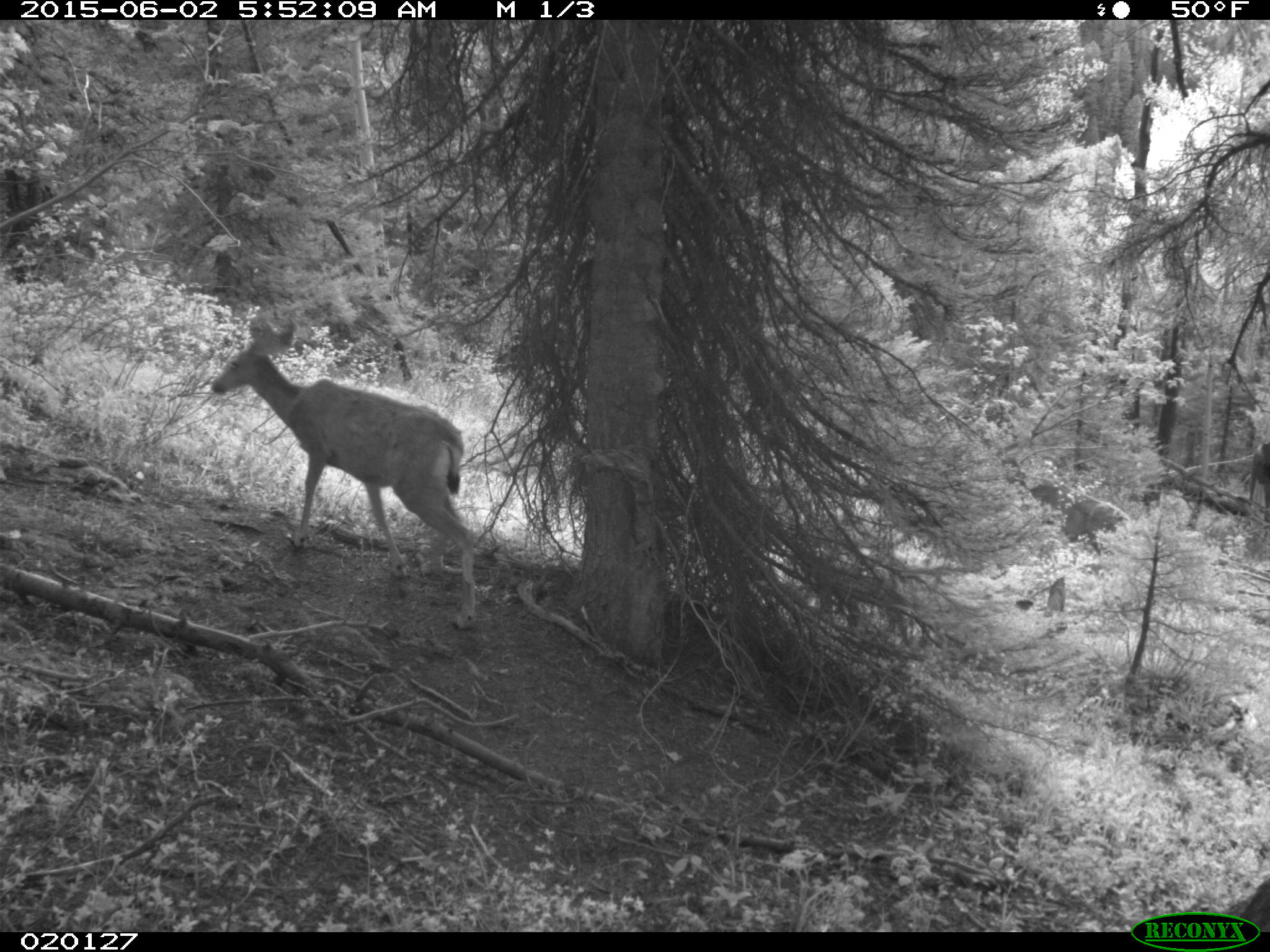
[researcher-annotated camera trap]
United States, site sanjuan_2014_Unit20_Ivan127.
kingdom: Animalia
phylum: Chordata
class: Mammalia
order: Artiodactyla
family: Cervidae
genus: Odocoileus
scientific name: Odocoileus hemionus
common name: mule deer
Odocoileus hemionus (mule deer).